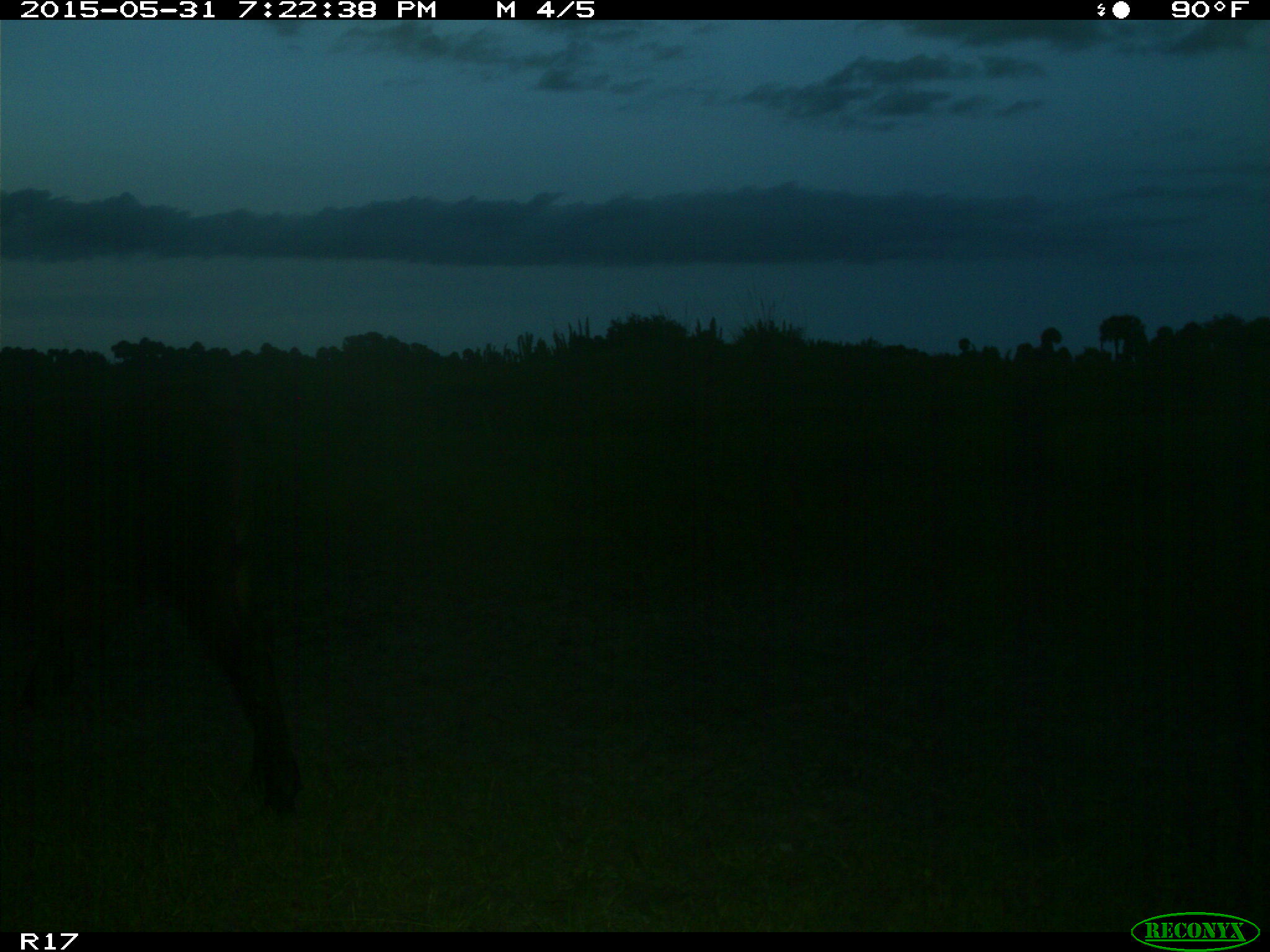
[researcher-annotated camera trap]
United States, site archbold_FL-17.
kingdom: Animalia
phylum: Chordata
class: Mammalia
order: Artiodactyla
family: Bovidae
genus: Bos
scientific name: Bos taurus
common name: domestic cow